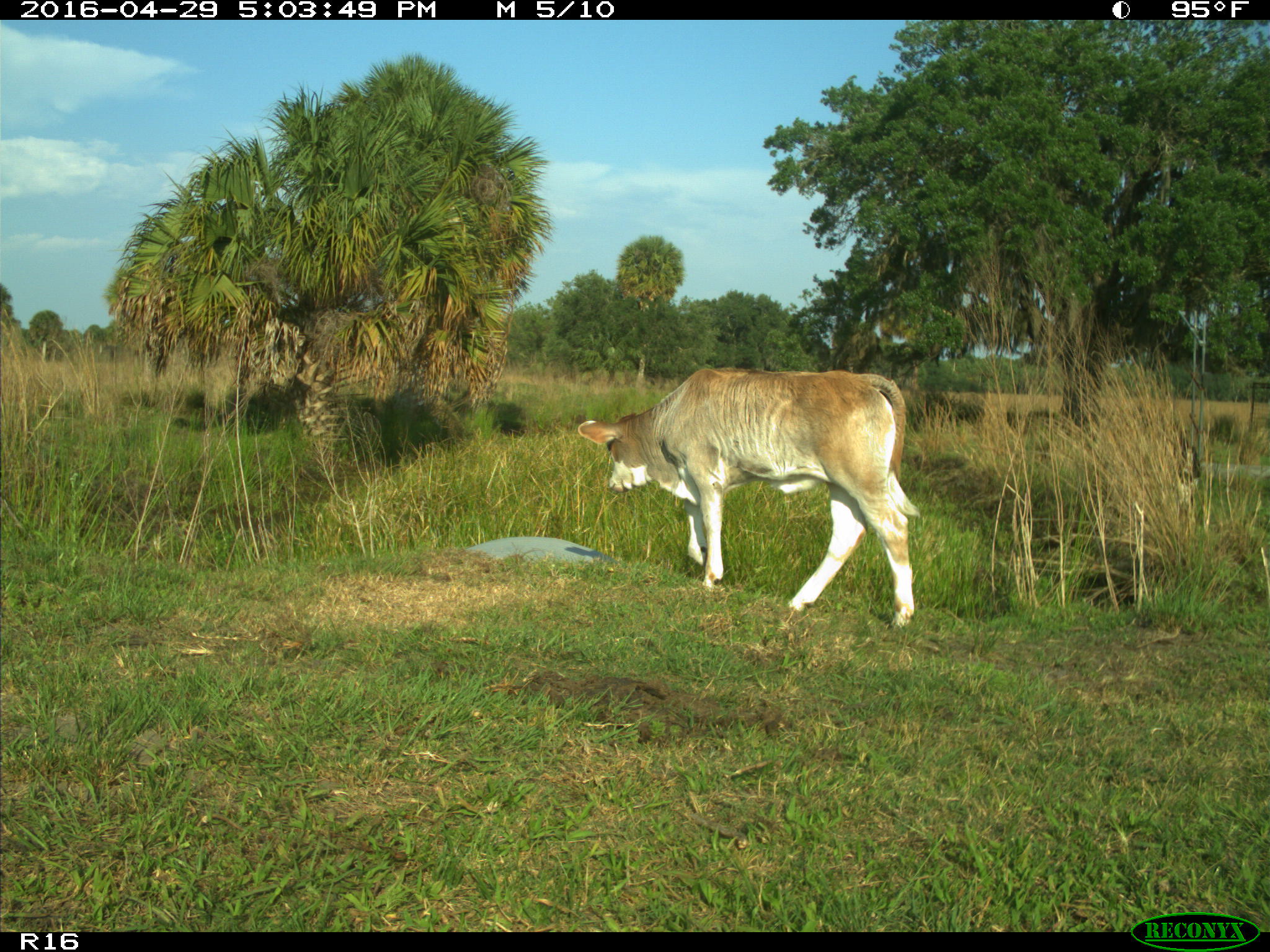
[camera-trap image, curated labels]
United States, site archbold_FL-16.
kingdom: Animalia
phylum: Chordata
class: Mammalia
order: Artiodactyla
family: Bovidae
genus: Bos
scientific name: Bos taurus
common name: domestic cow